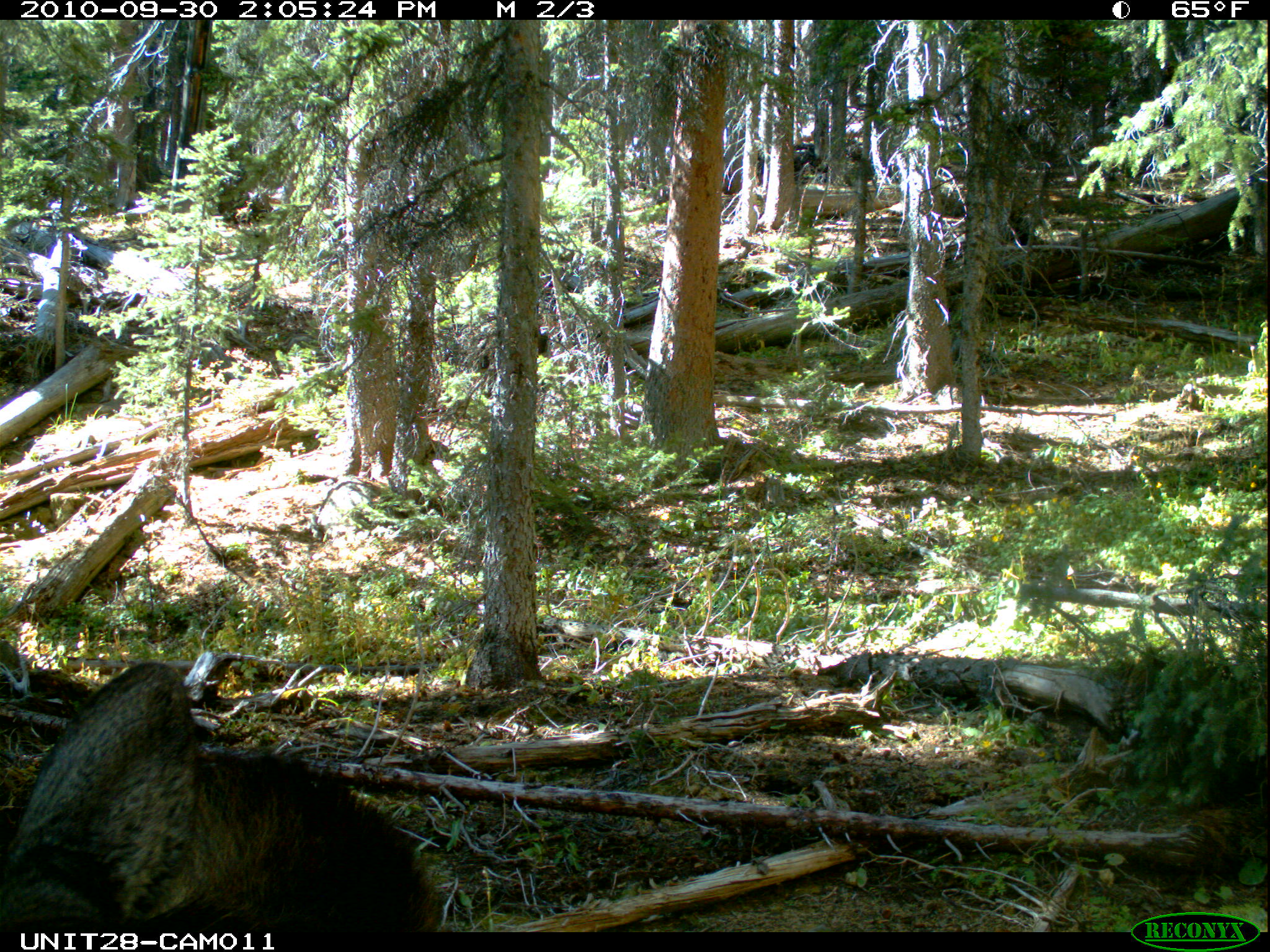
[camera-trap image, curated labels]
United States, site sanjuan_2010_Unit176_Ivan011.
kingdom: Animalia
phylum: Chordata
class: Mammalia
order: Artiodactyla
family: Cervidae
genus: Alces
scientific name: Alces alces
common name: moose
Alces alces (moose).